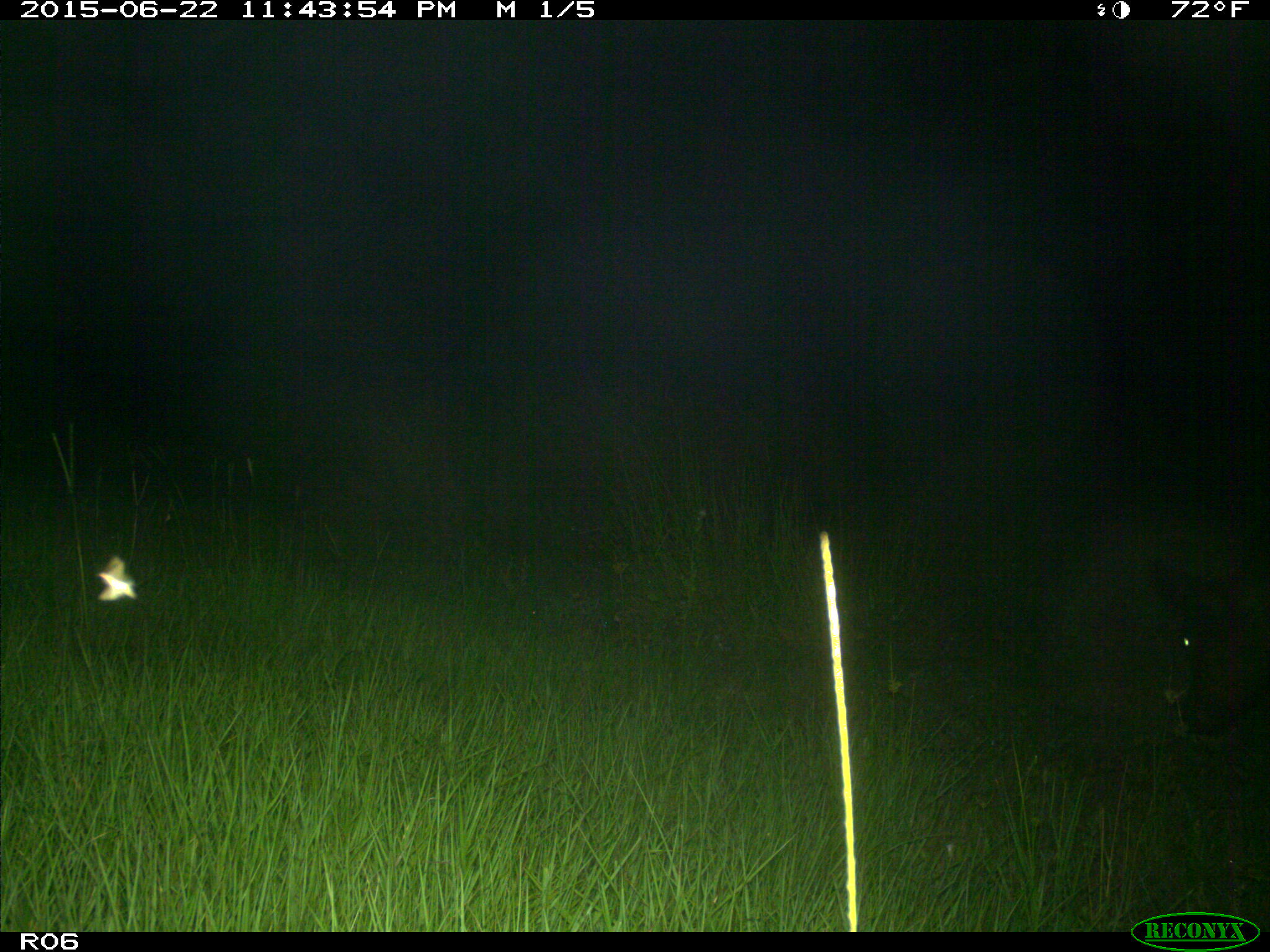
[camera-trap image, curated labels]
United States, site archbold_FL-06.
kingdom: Animalia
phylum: Chordata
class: Mammalia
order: Artiodactyla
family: Bovidae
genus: Bos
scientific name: Bos taurus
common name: domestic cow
Bos taurus (domestic cow).